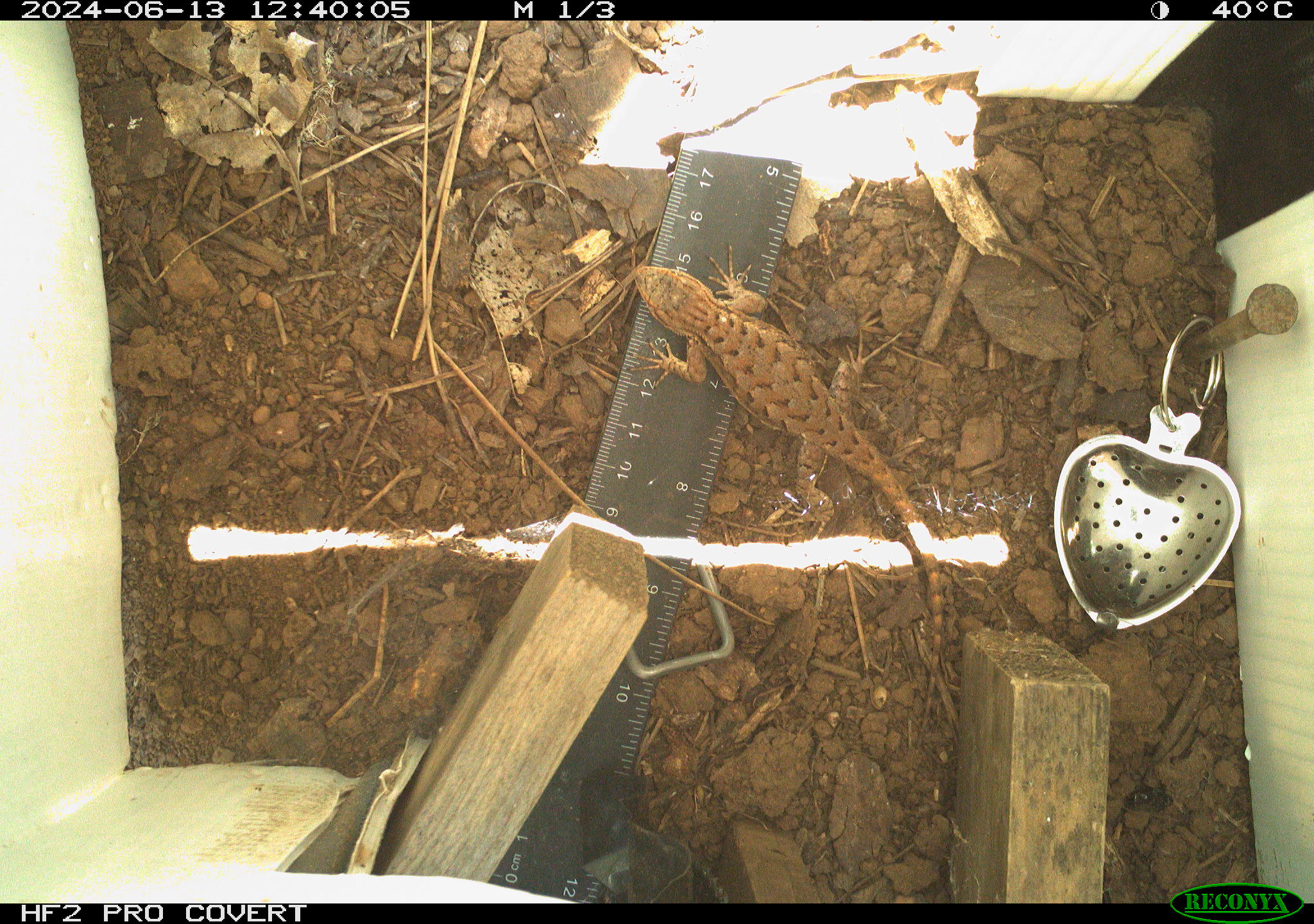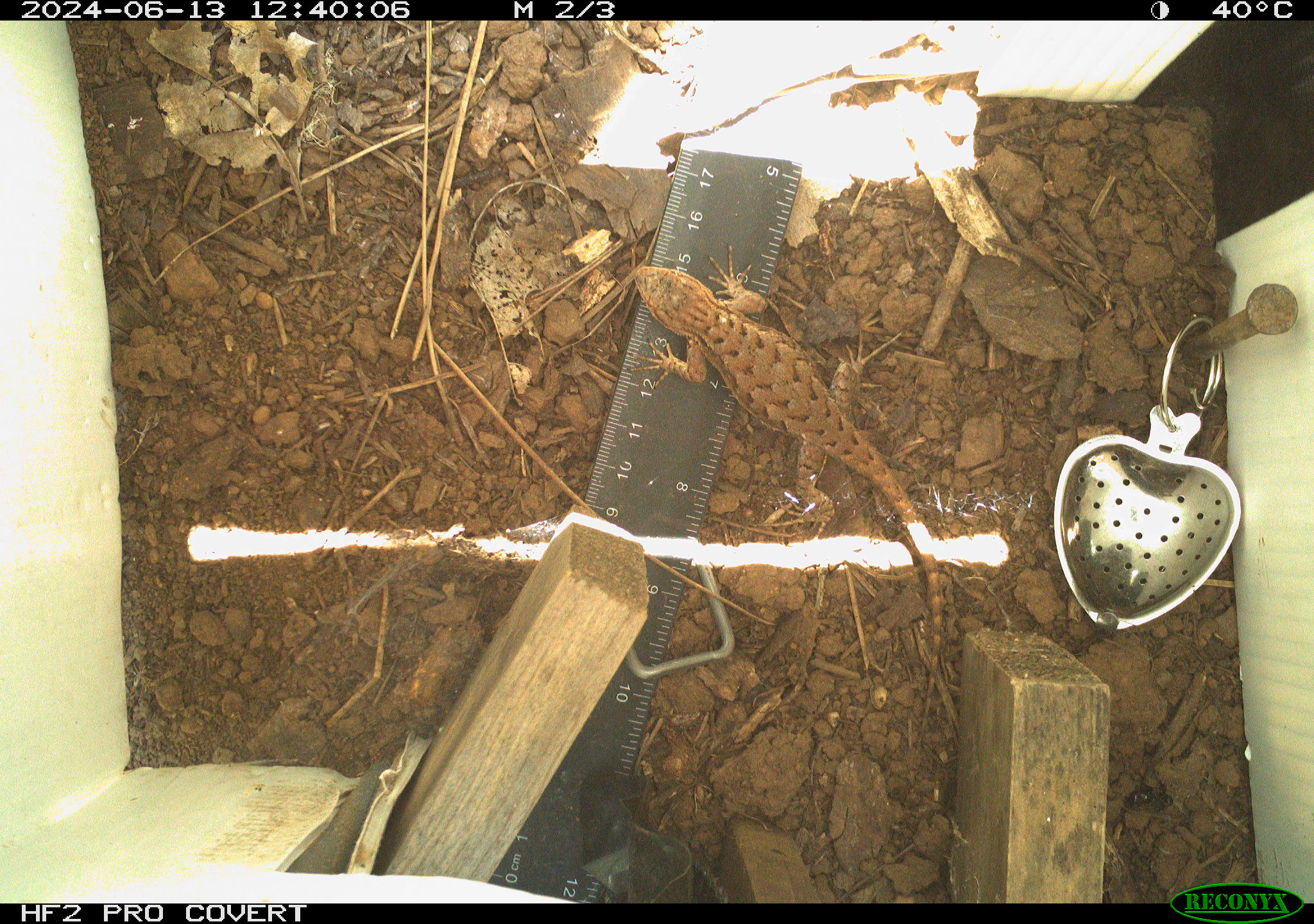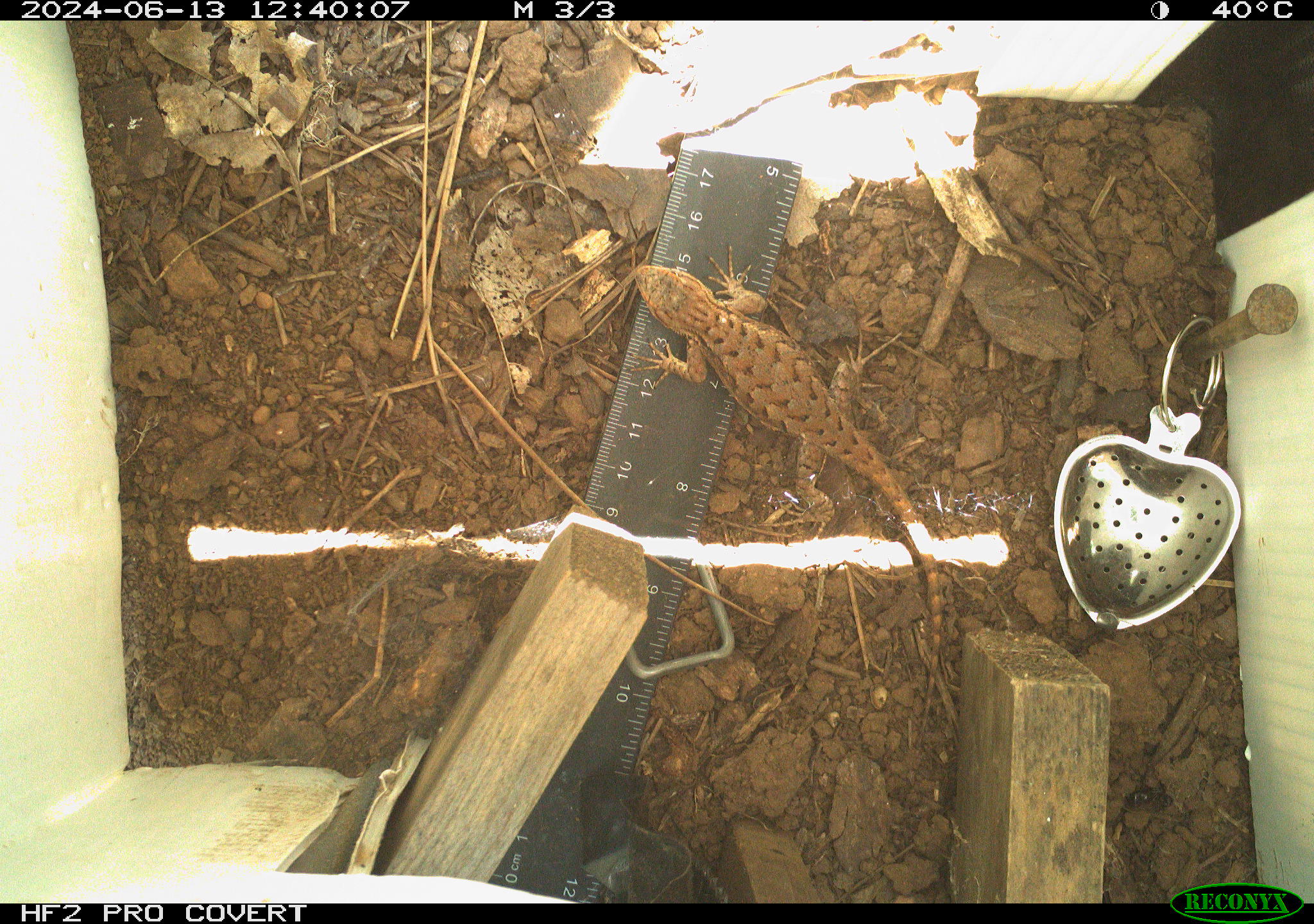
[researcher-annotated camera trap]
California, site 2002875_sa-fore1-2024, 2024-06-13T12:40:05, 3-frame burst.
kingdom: Animalia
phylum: Chordata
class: Reptilia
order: Squamata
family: Phrynosomatidae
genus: Sceloporus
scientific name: Sceloporus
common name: spiny lizards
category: sceloporus species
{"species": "sceloporus species (spiny lizards) (Sceloporus)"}